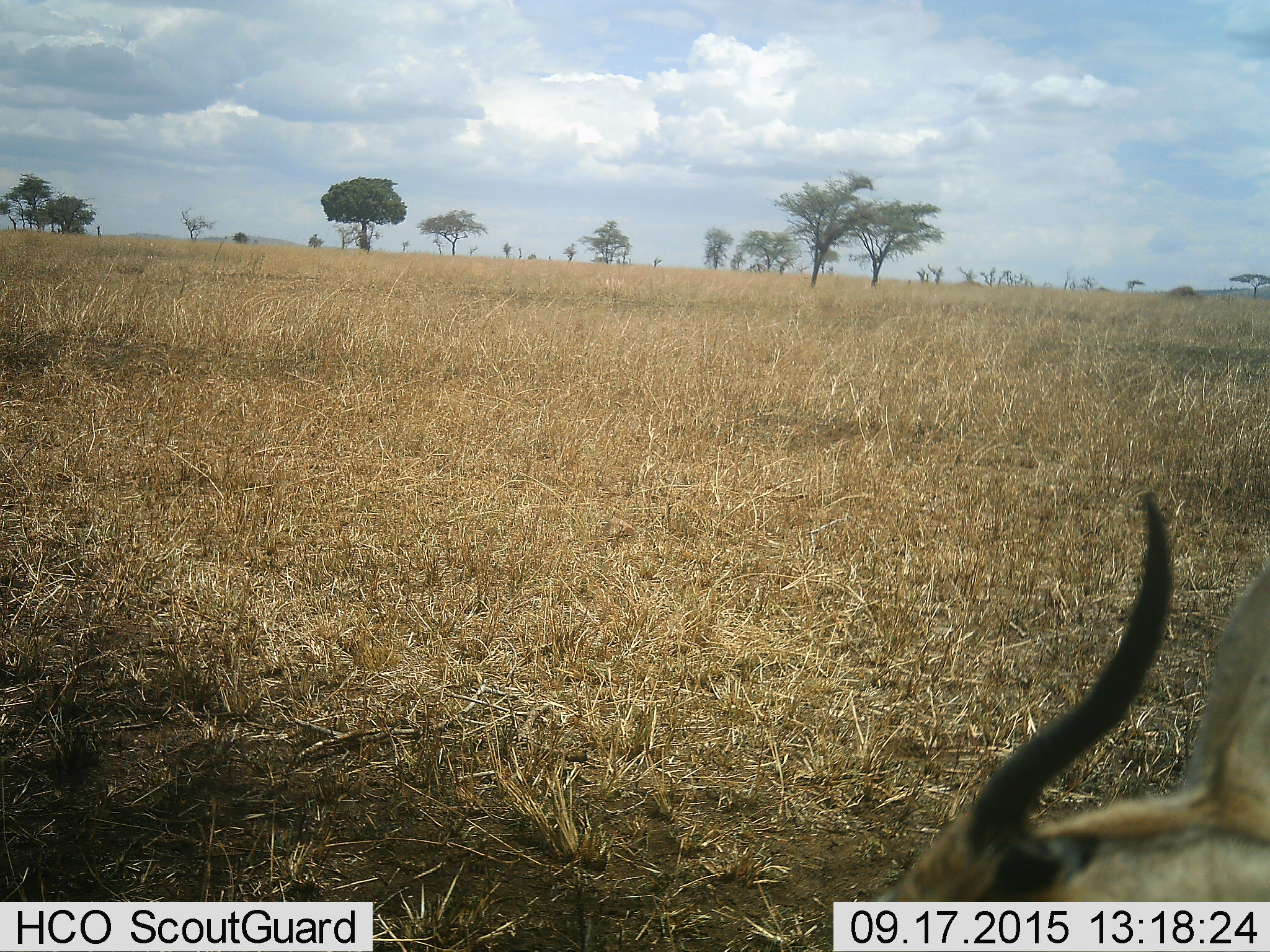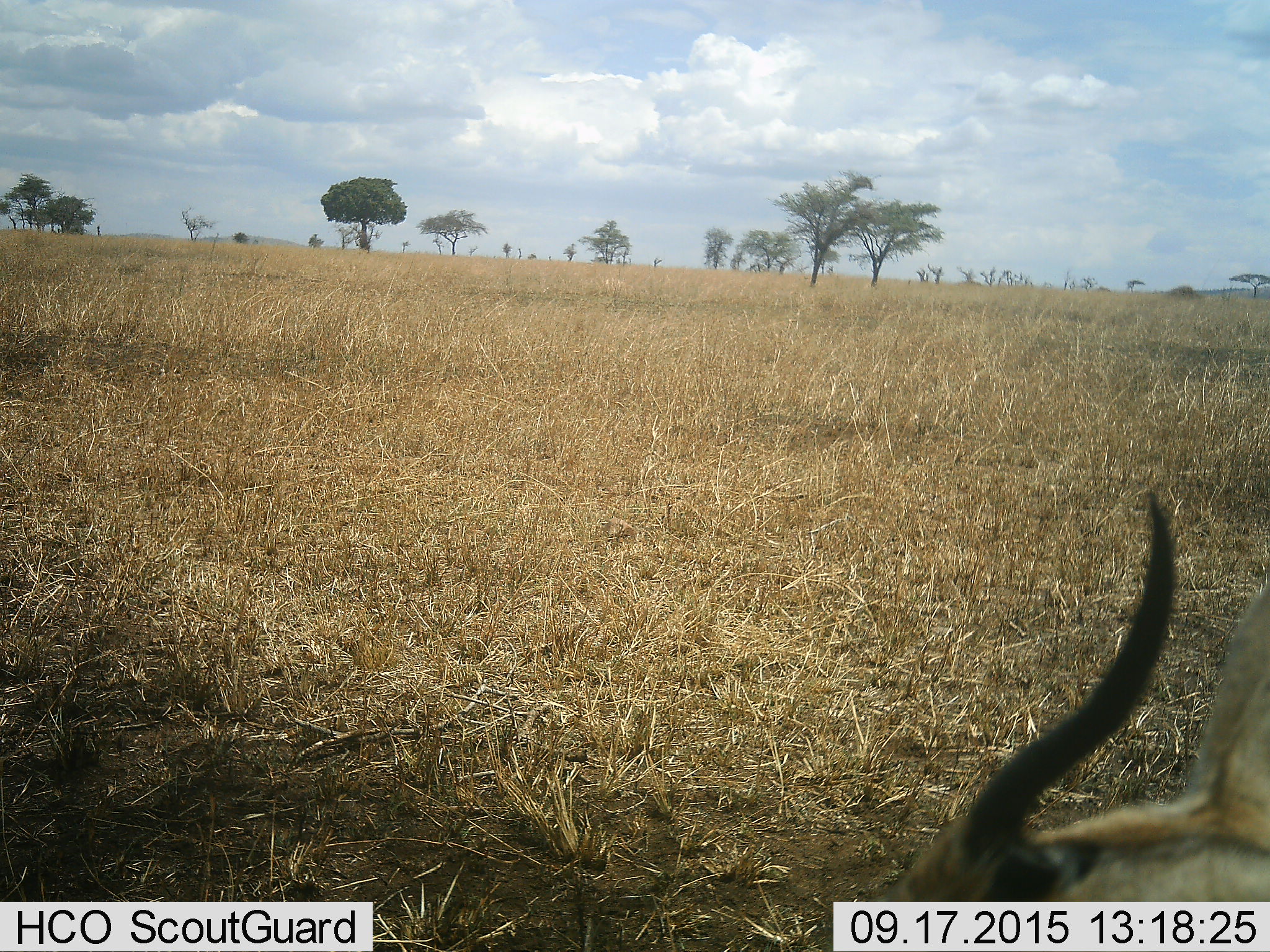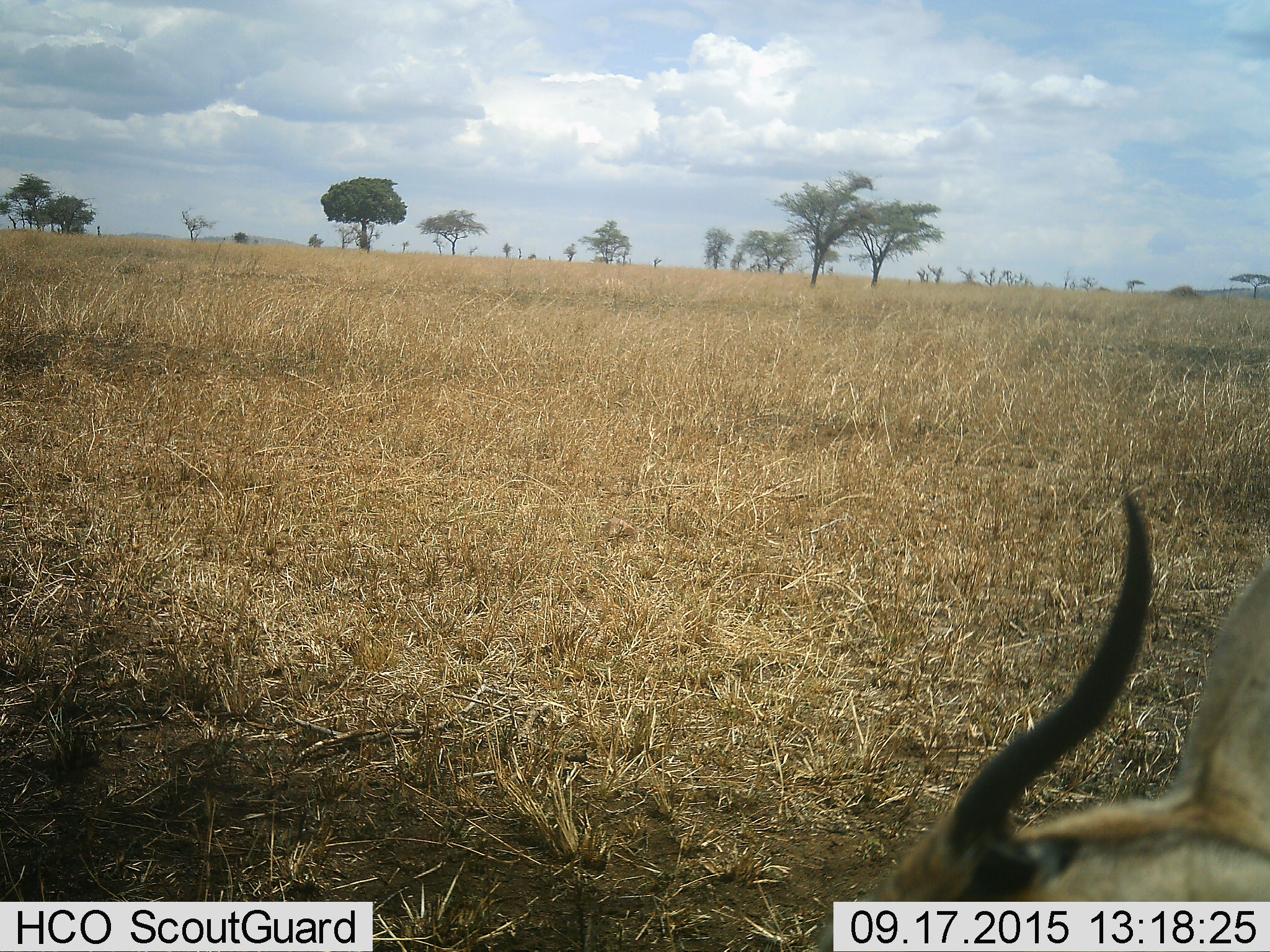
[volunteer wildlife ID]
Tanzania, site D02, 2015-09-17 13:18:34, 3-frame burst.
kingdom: Animalia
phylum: Chordata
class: Mammalia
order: Artiodactyla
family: Bovidae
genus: Eudorcas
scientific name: Eudorcas thomsonii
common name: thomson's gazelle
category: gazellethomsons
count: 1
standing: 62%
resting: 25%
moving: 0%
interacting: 0%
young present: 0%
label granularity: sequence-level